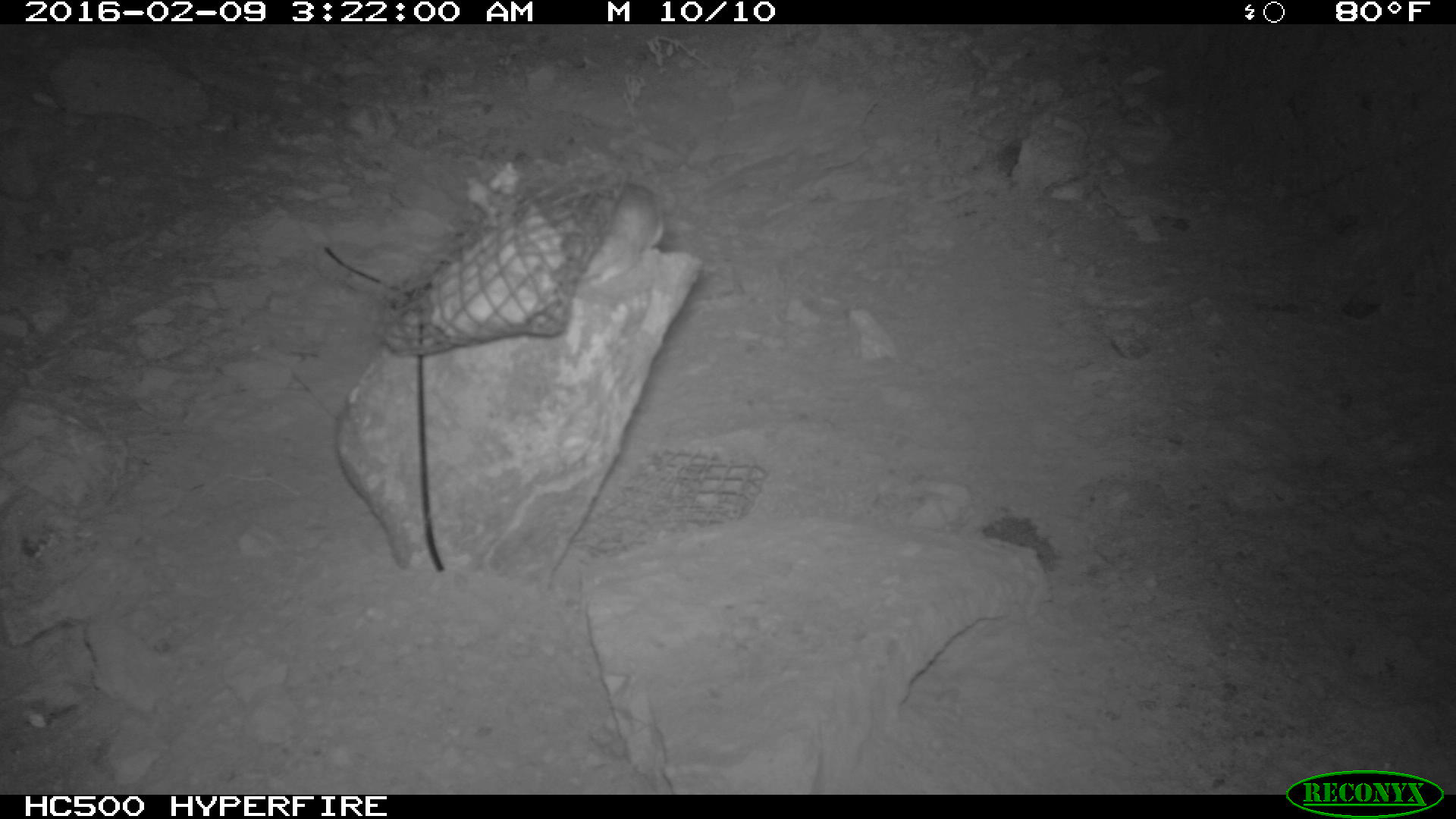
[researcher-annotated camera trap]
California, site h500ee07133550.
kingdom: Animalia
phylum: Chordata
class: Mammalia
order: Rodentia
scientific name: Rodentia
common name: rodent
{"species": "rodent (Rodentia)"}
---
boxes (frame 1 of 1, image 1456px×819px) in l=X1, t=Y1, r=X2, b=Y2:
rodent: l=580, t=183, r=664, b=288